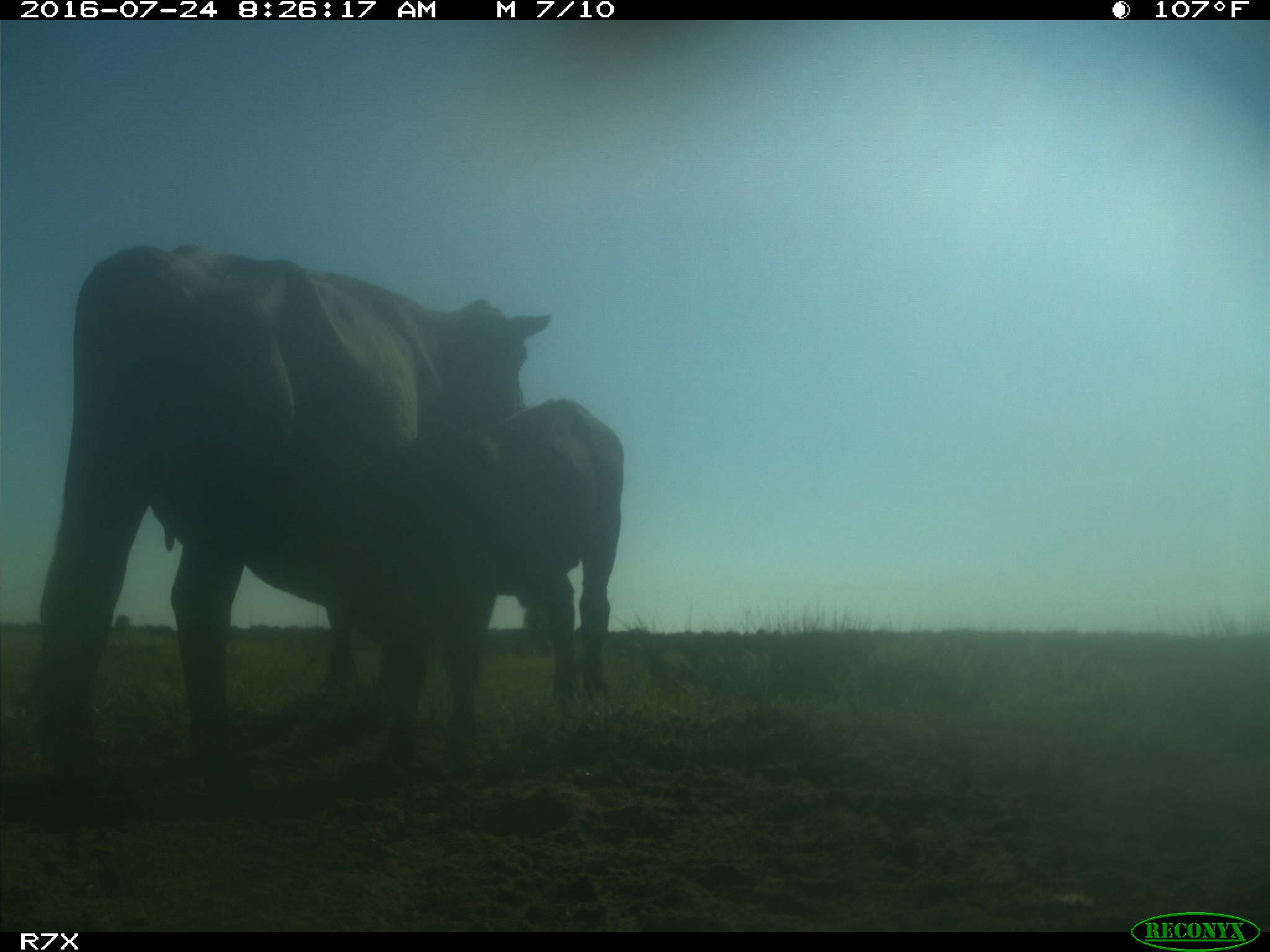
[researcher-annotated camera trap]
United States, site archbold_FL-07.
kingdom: Animalia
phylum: Chordata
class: Mammalia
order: Artiodactyla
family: Bovidae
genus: Bos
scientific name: Bos taurus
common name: domestic cow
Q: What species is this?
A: Bos taurus (domestic cow).